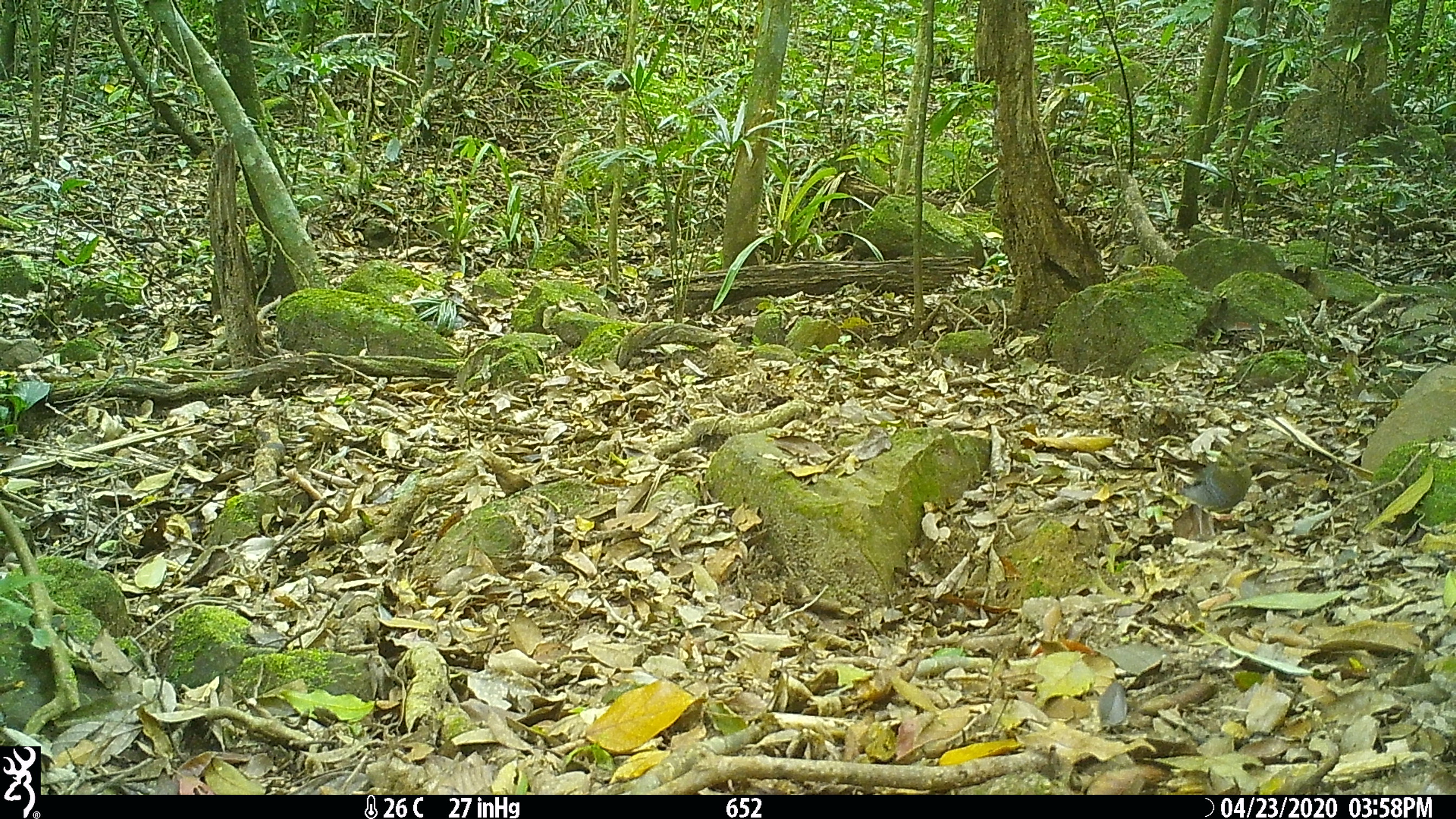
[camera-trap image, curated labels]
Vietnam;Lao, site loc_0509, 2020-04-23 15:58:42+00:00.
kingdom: Animalia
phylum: Chordata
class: Aves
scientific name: Aves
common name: bird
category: unidentified bird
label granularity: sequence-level